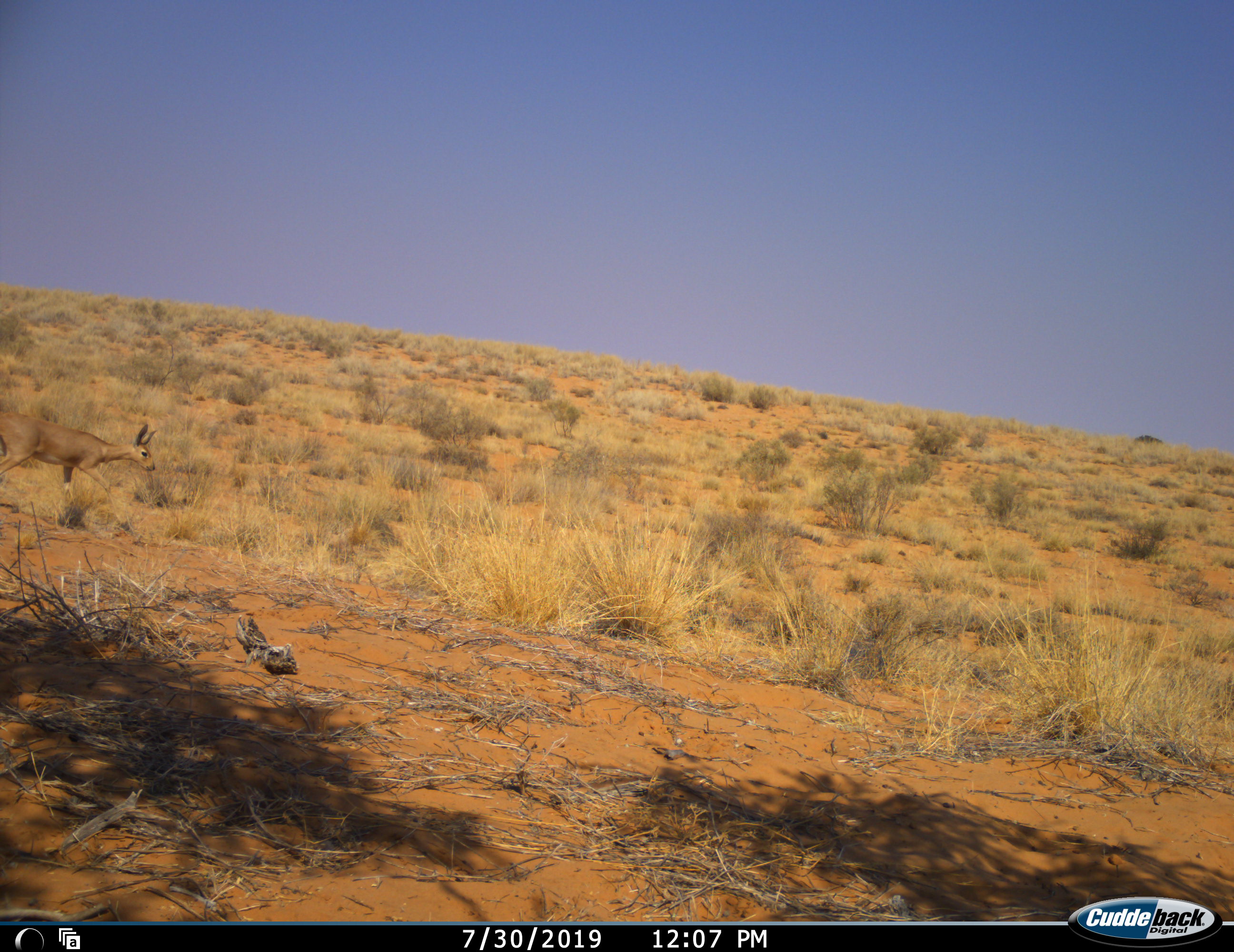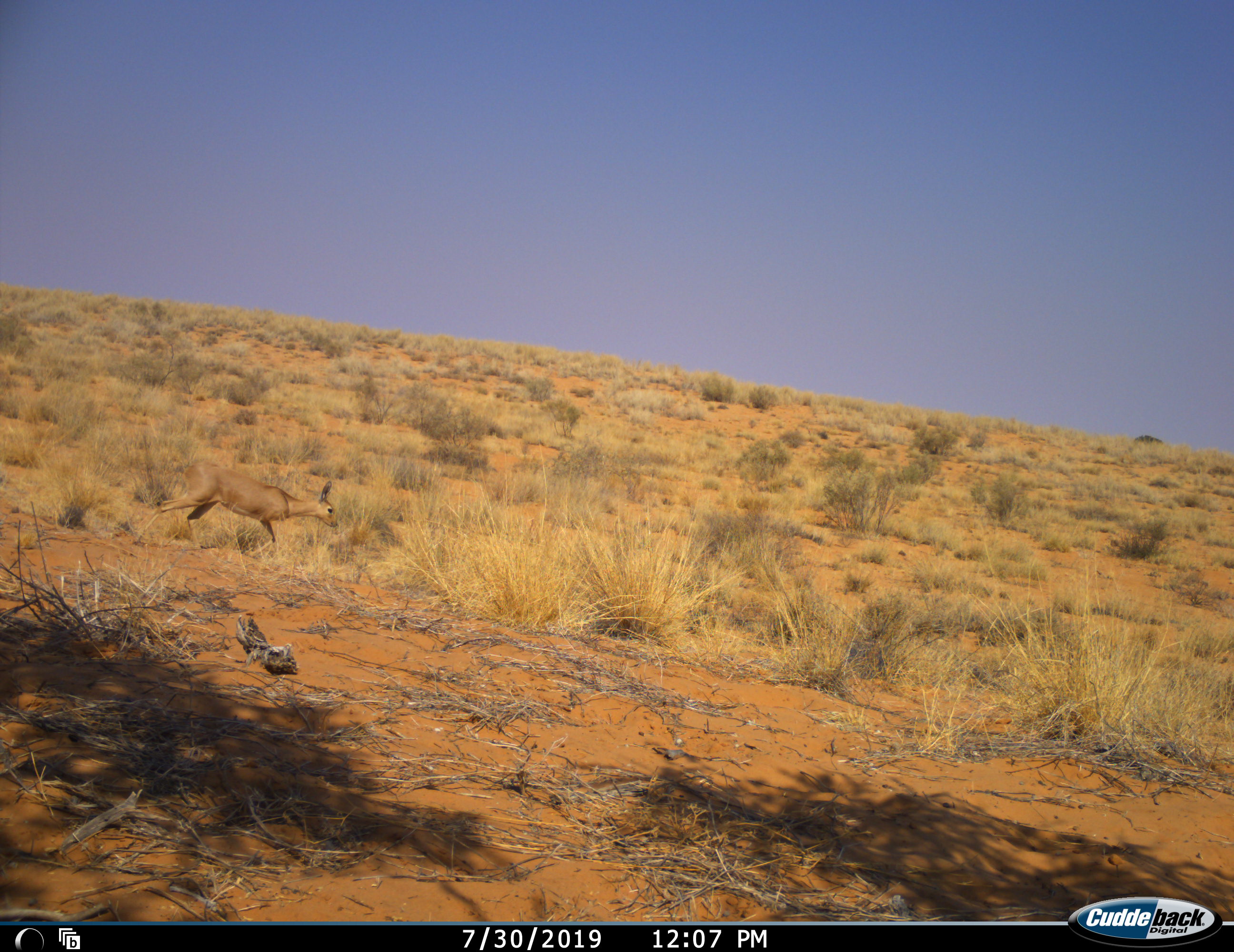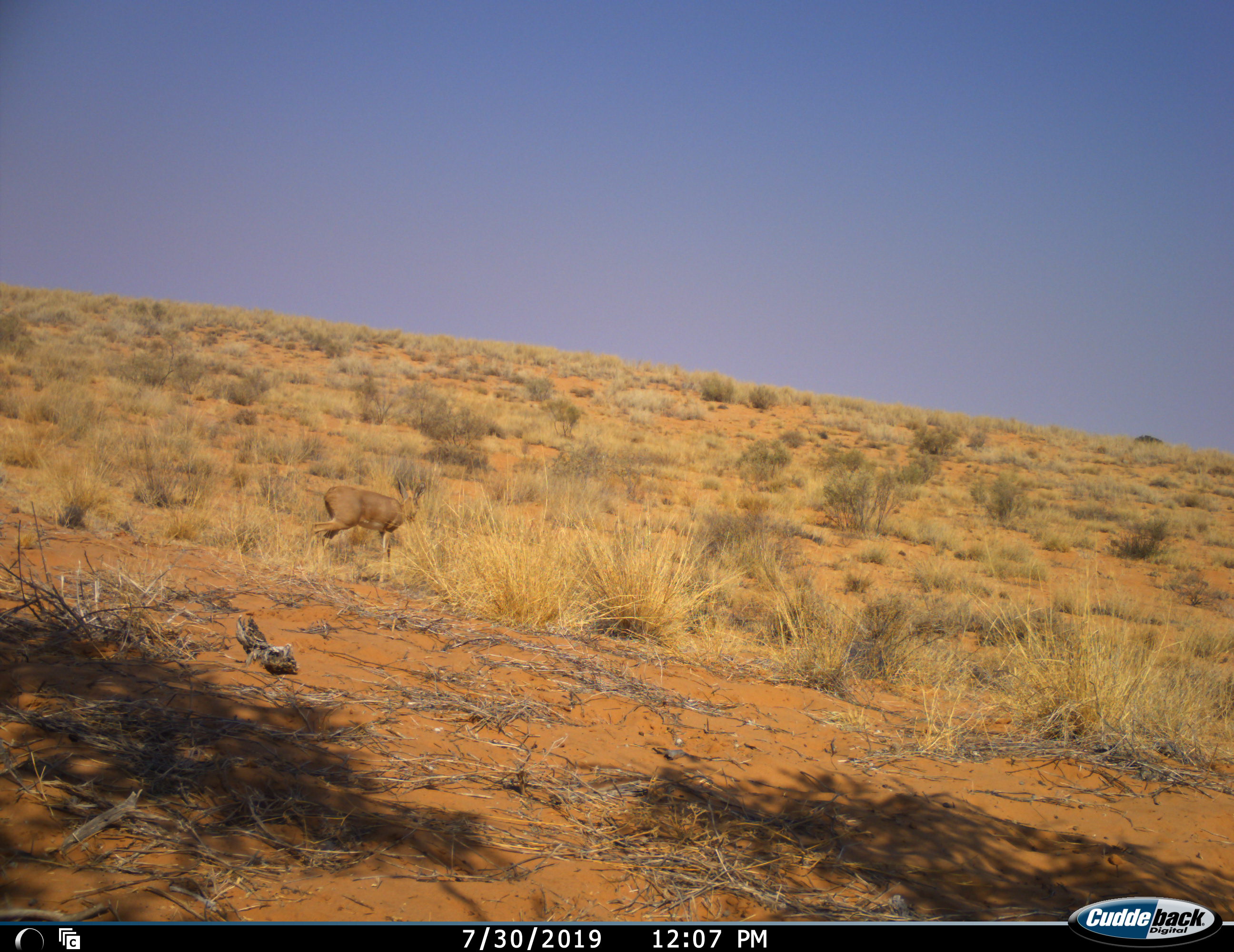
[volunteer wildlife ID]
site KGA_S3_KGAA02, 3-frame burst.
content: unidentified animal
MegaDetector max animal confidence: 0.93